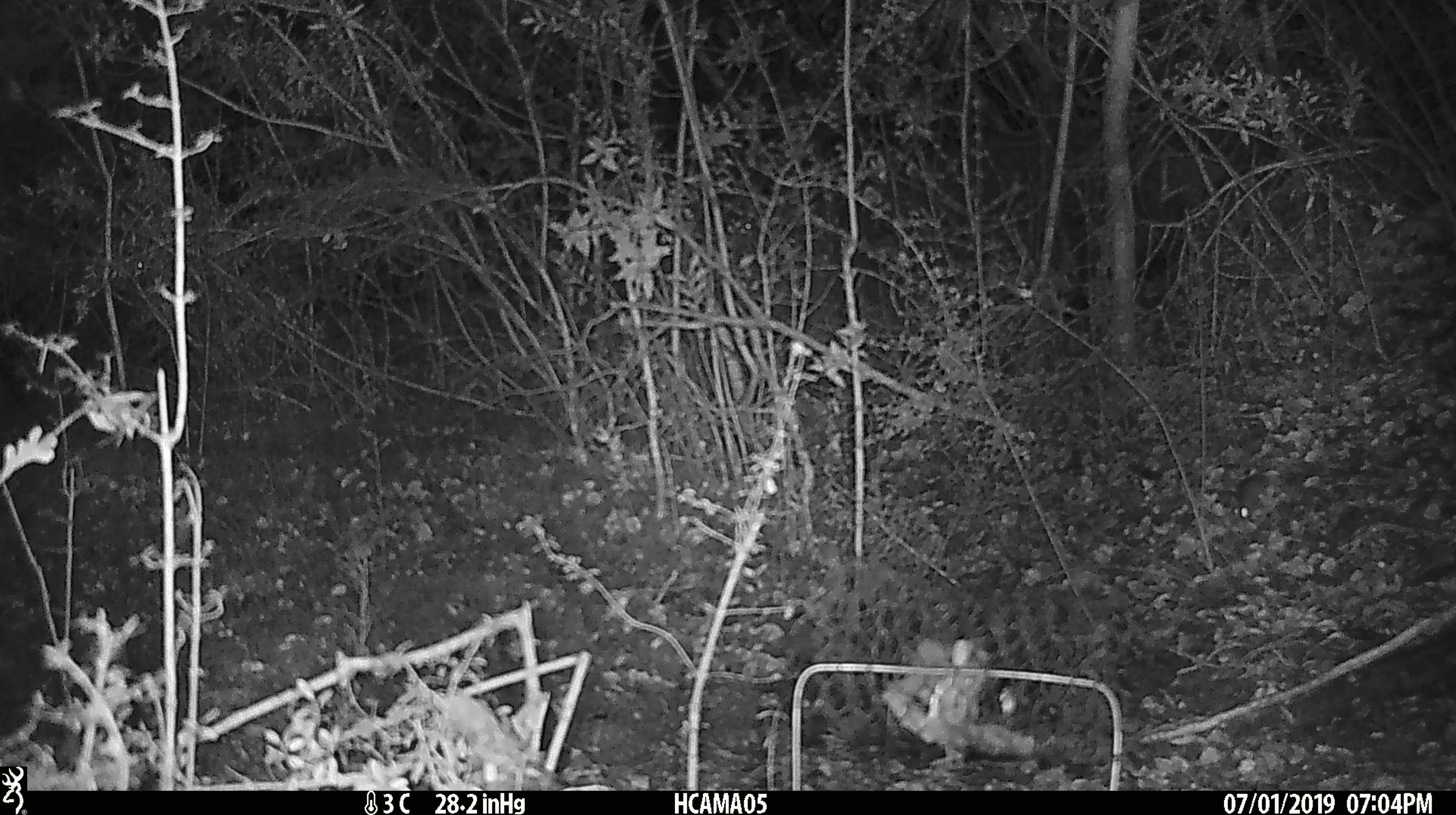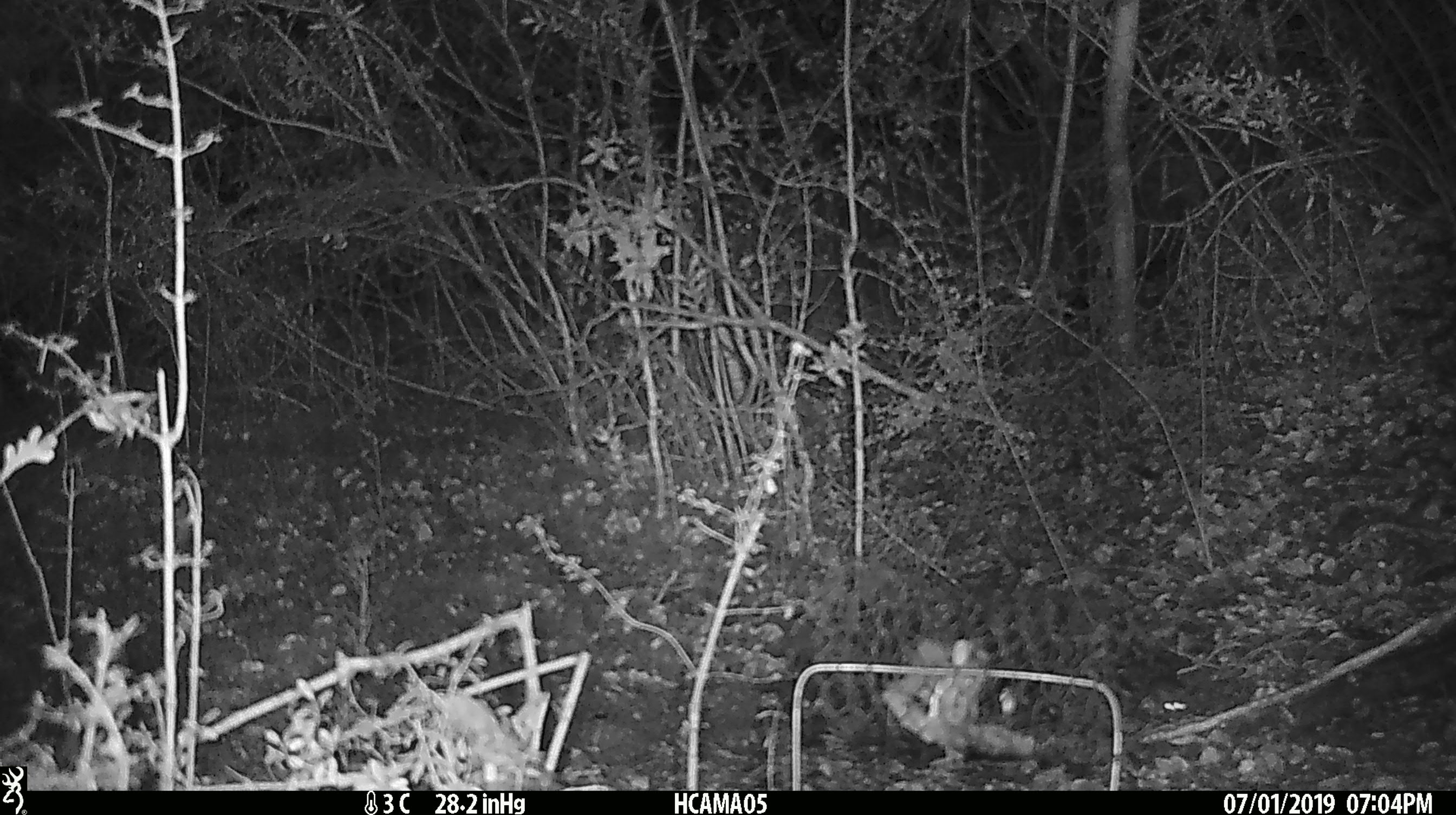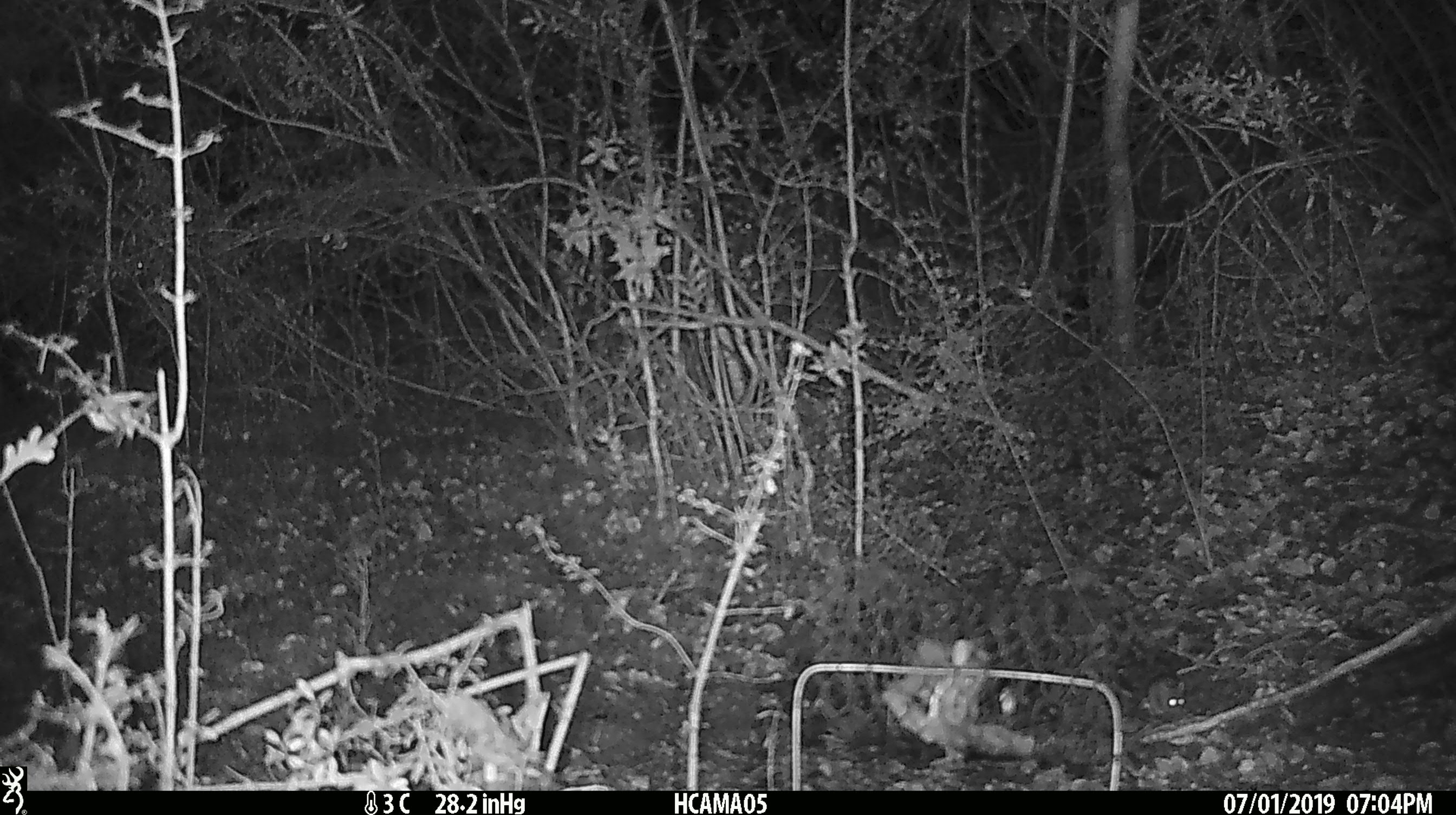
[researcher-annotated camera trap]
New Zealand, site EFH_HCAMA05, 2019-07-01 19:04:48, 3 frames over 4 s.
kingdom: Animalia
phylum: Chordata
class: Mammalia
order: Rodentia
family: Muridae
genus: Mus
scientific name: Mus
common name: mouse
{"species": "mouse (Mus)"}